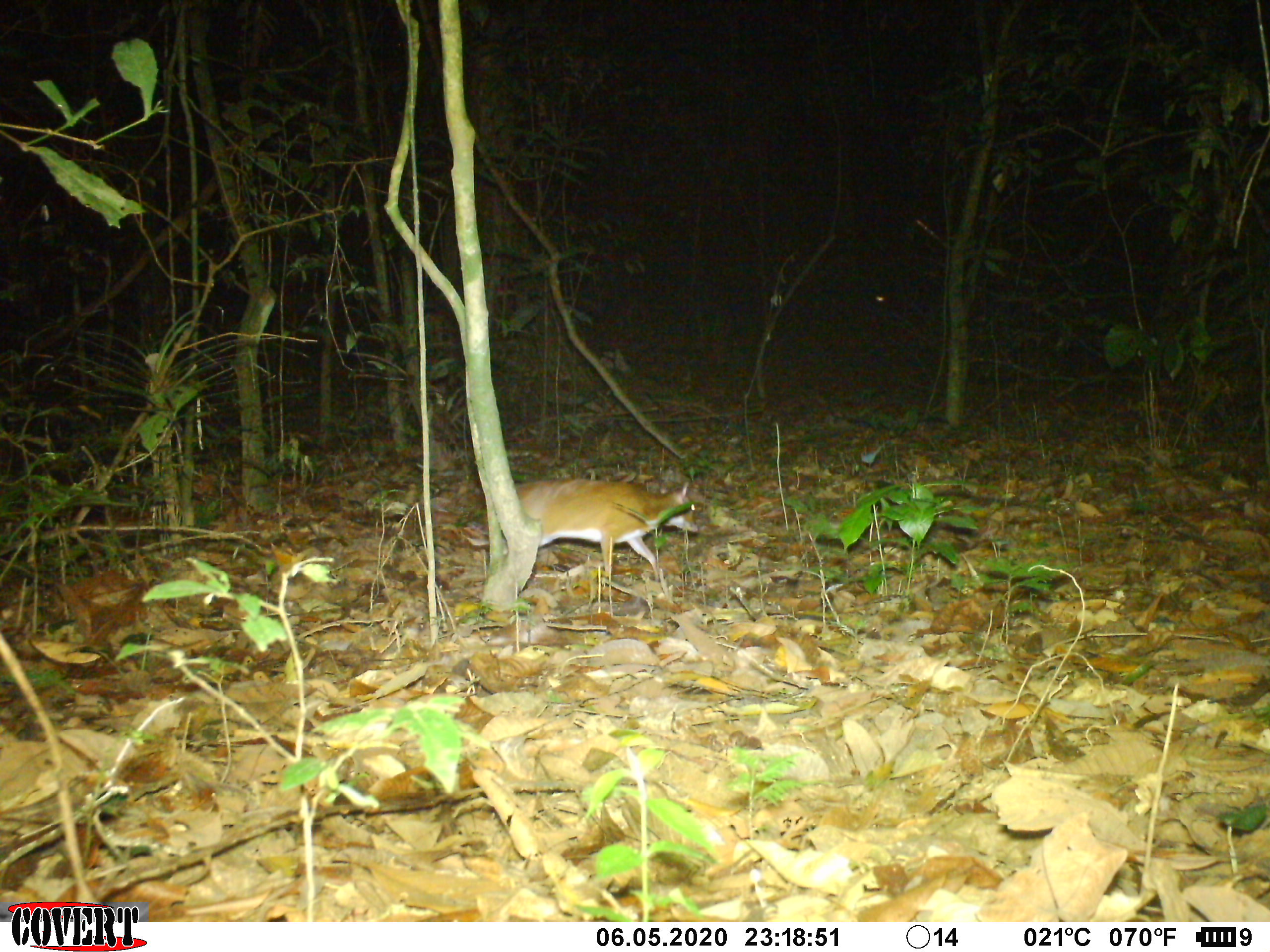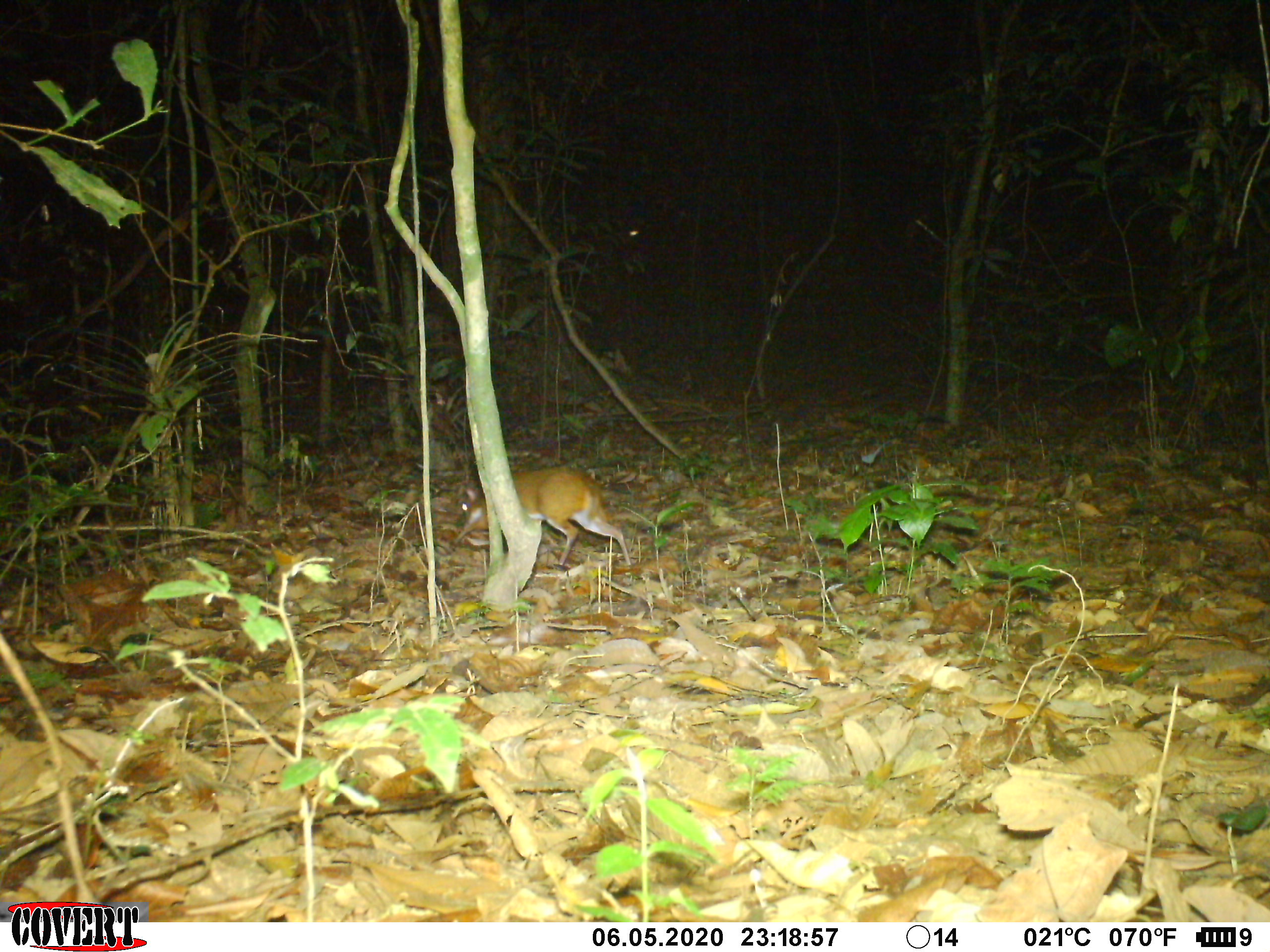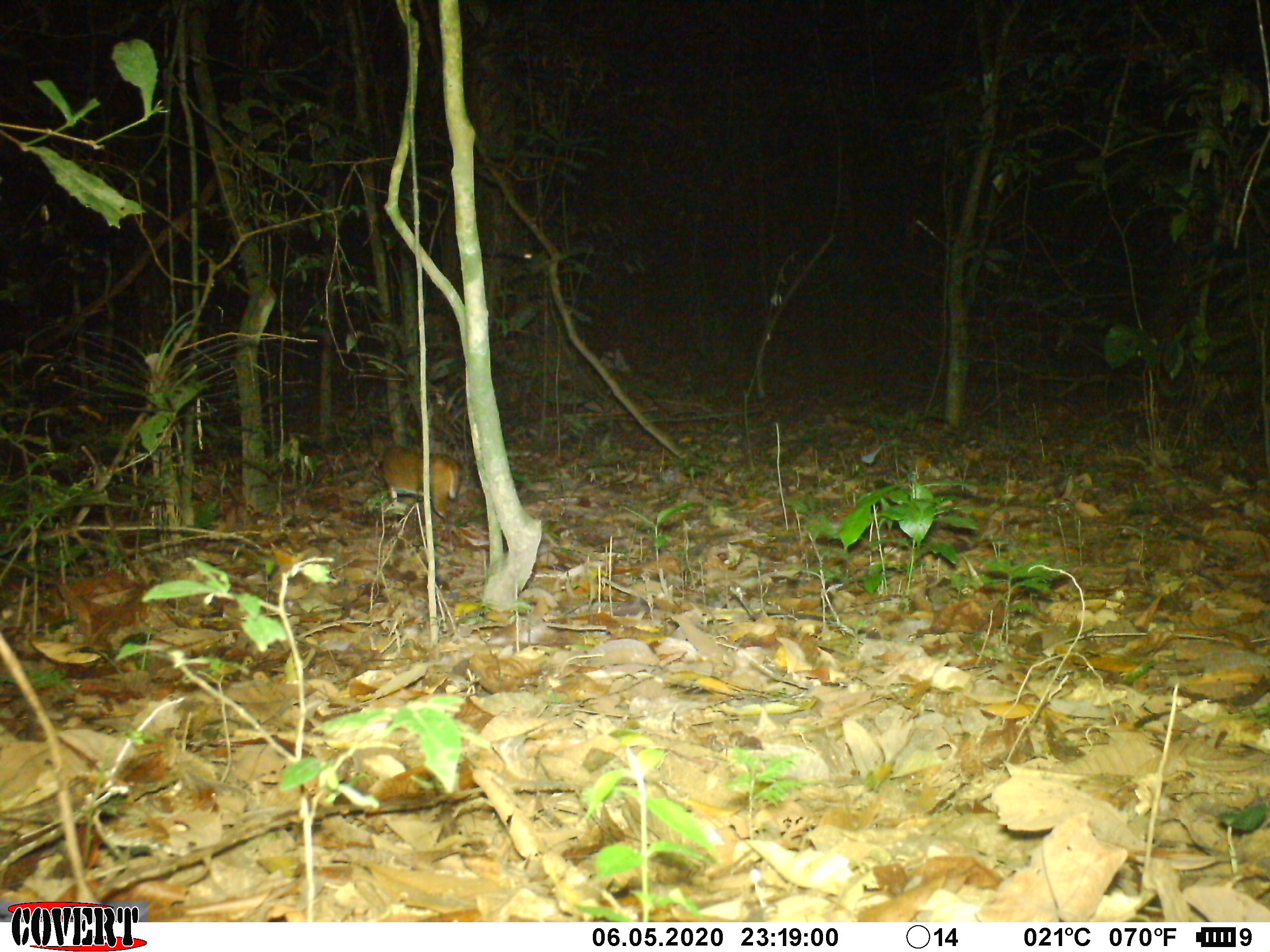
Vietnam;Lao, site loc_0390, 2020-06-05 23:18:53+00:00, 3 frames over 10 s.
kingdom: Animalia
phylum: Chordata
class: Mammalia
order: Artiodactyla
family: Tragulidae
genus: Moschiola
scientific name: Moschiola meminna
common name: chevrotain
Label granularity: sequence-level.